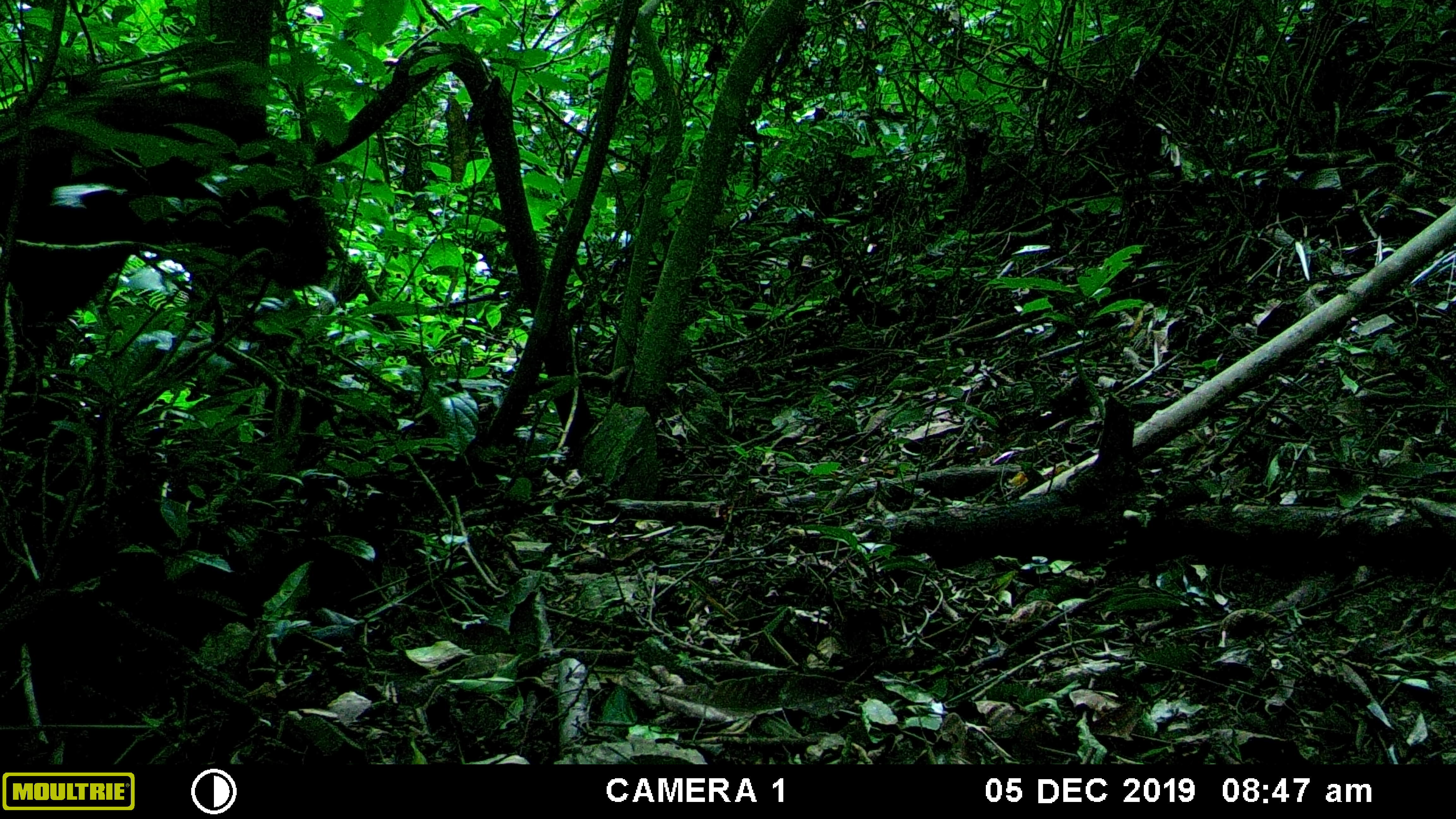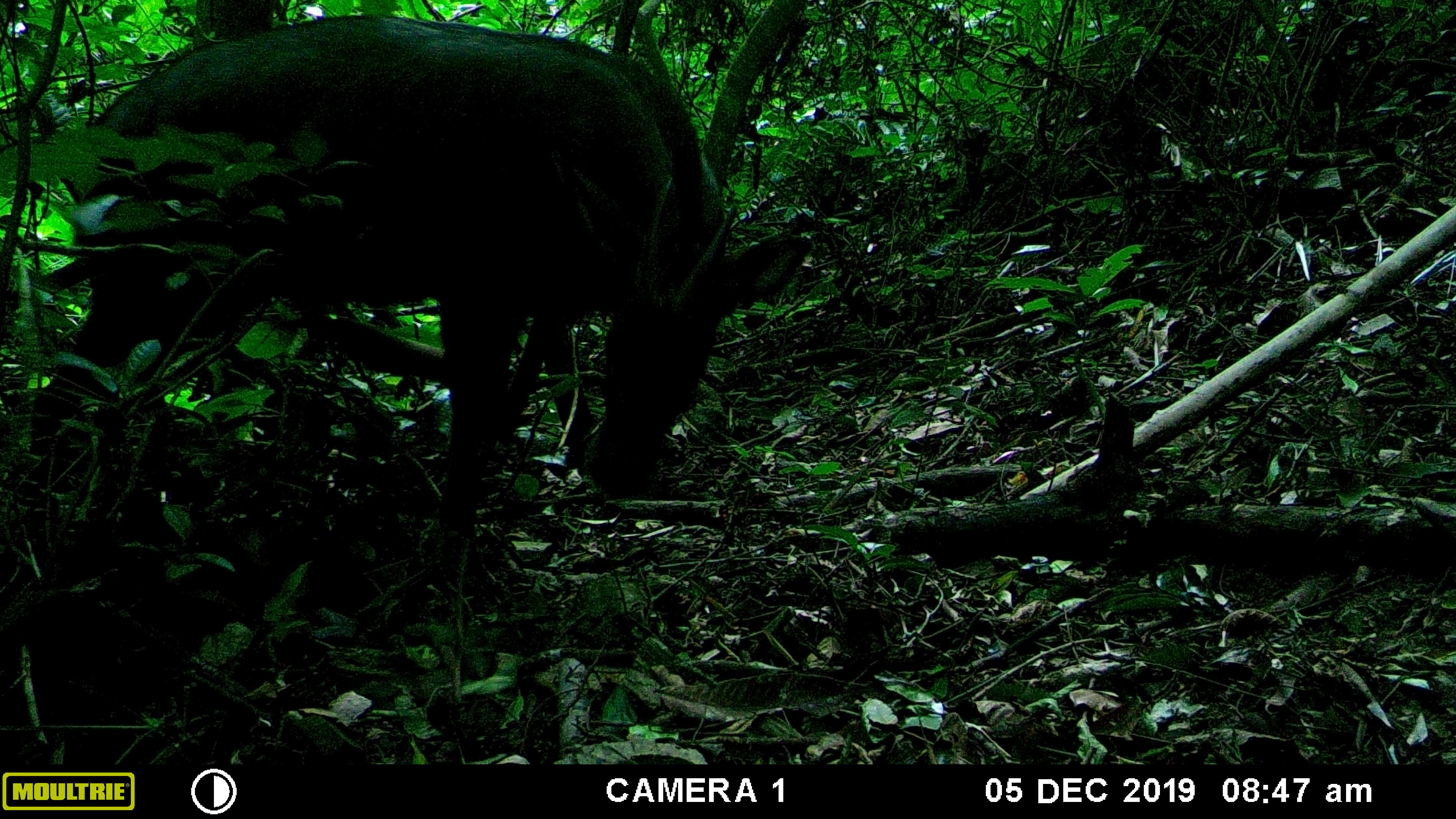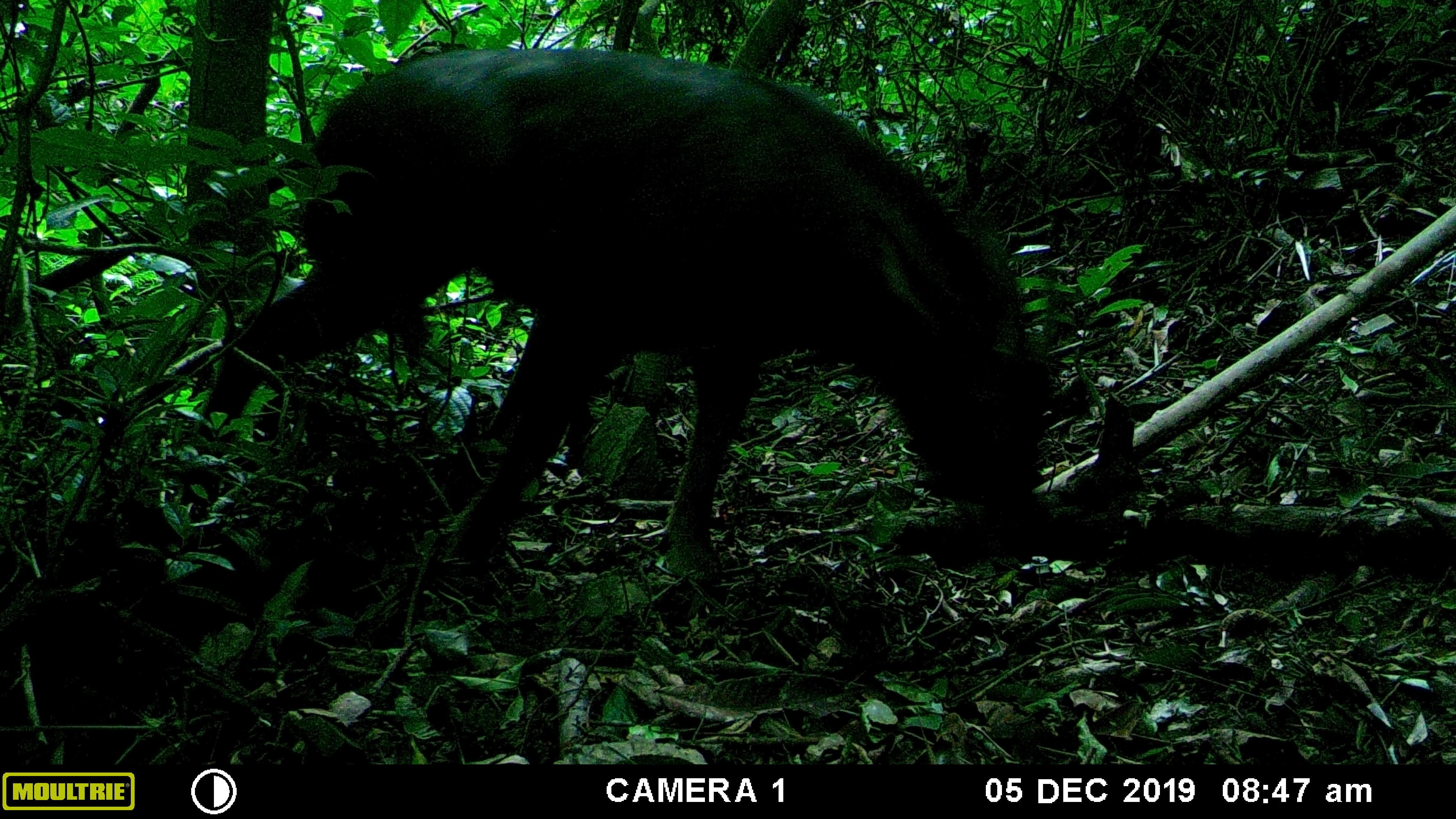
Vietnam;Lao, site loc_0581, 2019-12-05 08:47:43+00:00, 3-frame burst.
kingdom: Animalia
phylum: Chordata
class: Mammalia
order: Artiodactyla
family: Bovidae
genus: Capricornis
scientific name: Capricornis sumatraensis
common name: chinese serow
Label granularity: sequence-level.